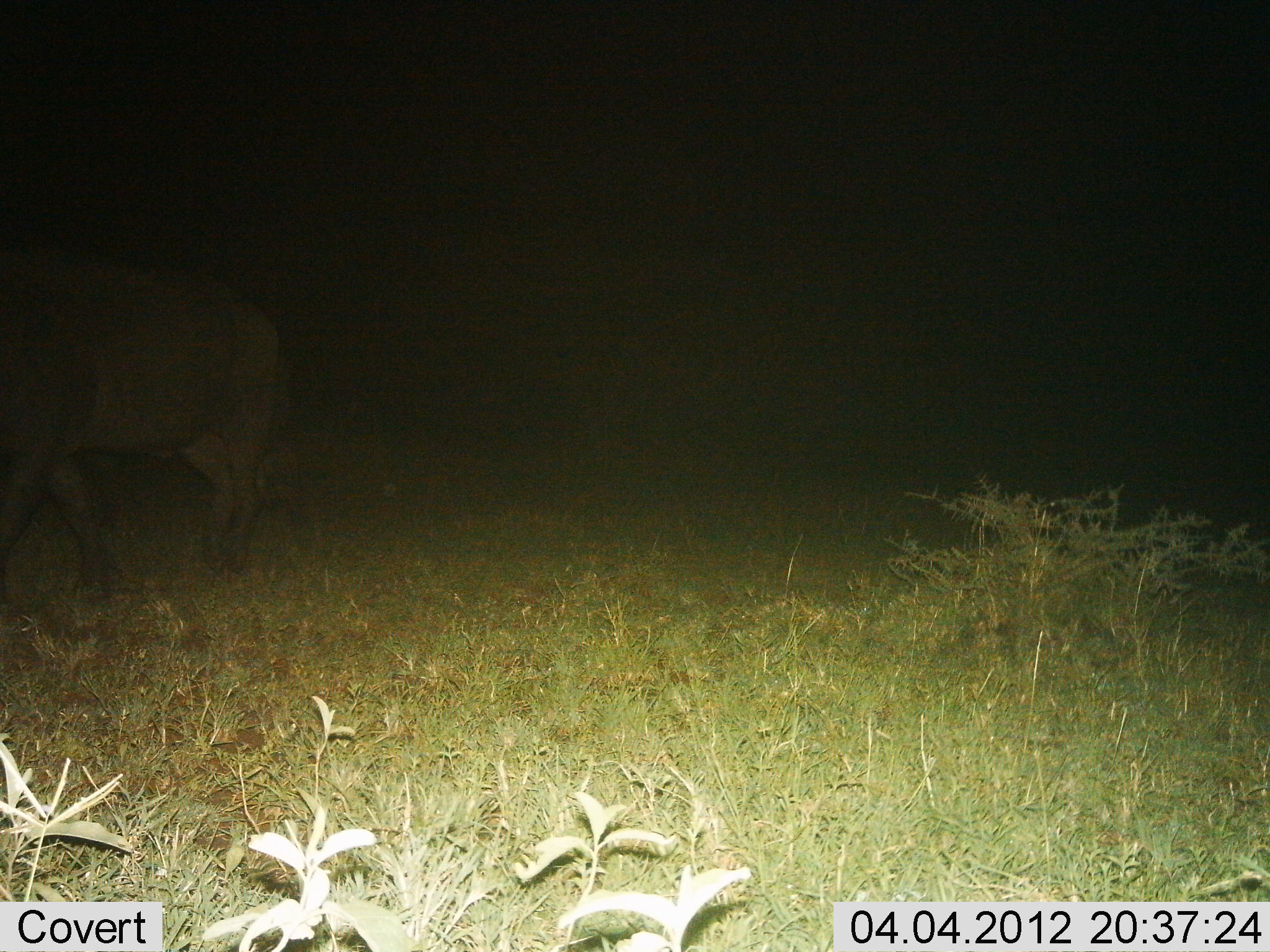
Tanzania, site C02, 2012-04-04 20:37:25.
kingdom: Animalia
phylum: Chordata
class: Mammalia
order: Artiodactyla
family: Bovidae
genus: Syncerus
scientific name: Syncerus caffer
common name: cape buffalo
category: buffalo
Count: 1.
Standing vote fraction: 38%.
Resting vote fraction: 0%.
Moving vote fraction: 69%.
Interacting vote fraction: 0%.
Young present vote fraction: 6%.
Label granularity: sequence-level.